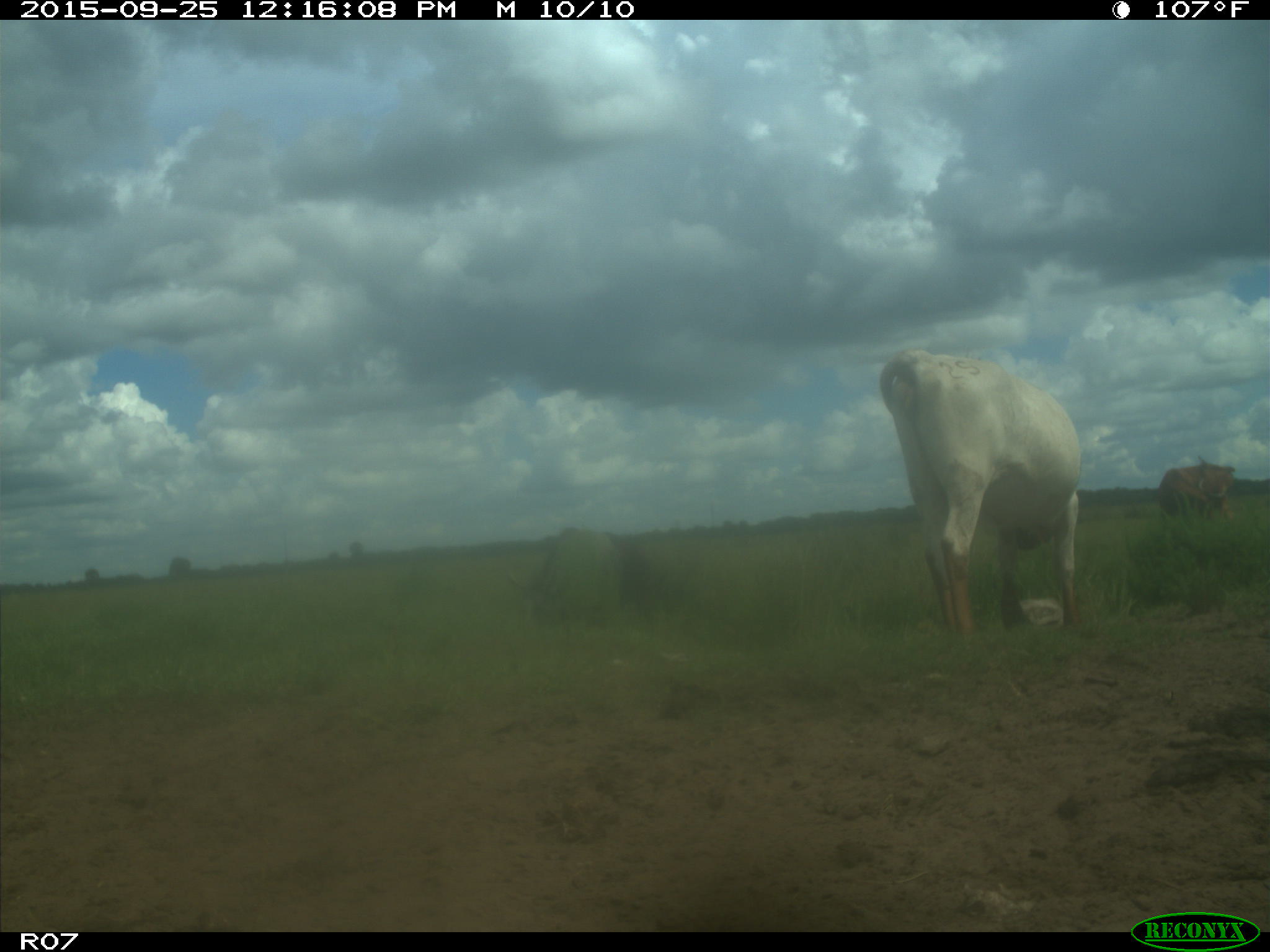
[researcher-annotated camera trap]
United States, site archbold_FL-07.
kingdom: Animalia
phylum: Chordata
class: Mammalia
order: Artiodactyla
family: Bovidae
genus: Bos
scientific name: Bos taurus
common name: domestic cow